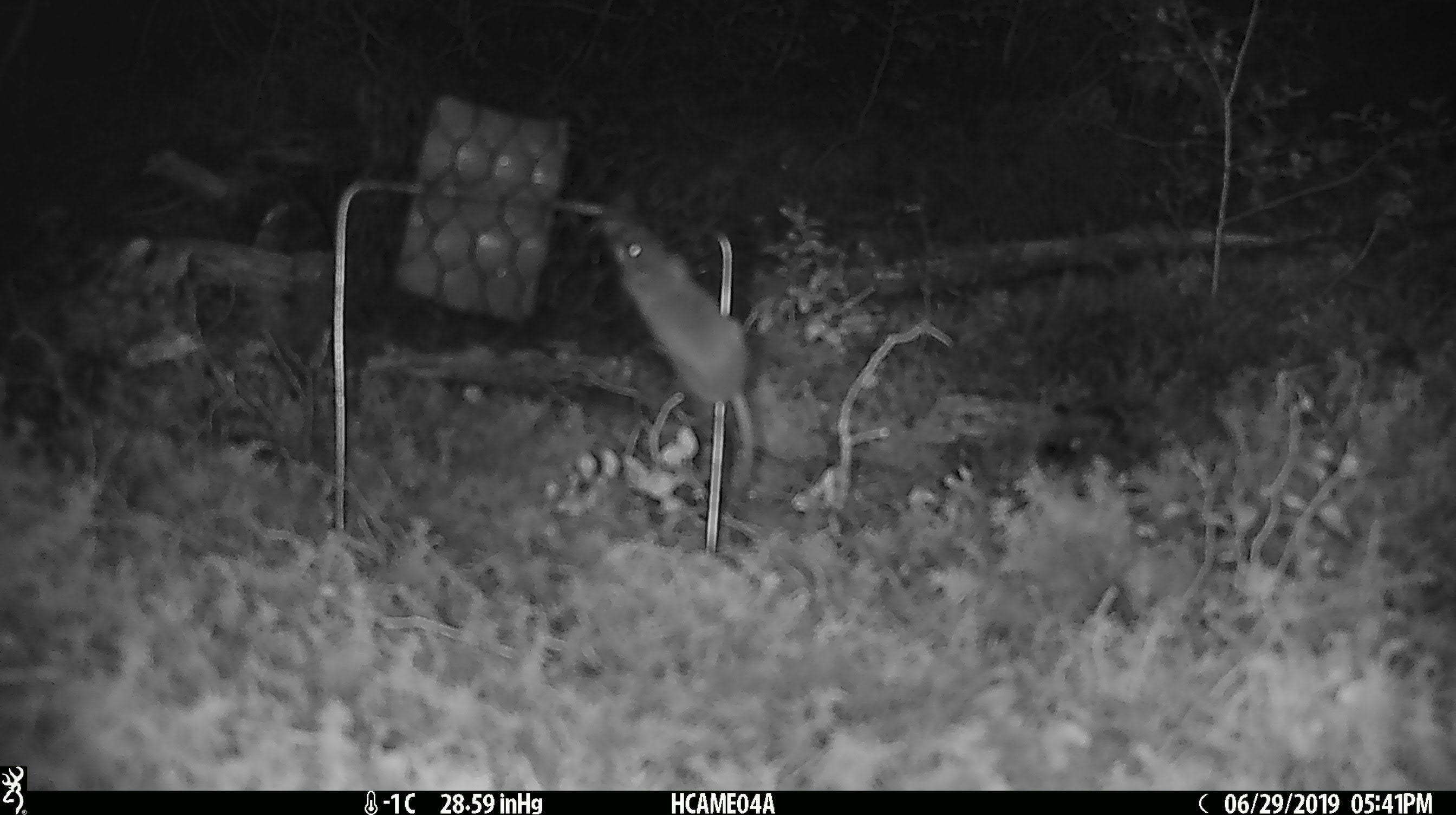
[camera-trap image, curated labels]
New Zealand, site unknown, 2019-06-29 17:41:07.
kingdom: Animalia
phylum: Chordata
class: Mammalia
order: Rodentia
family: Muridae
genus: Mus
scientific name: Mus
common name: mouse